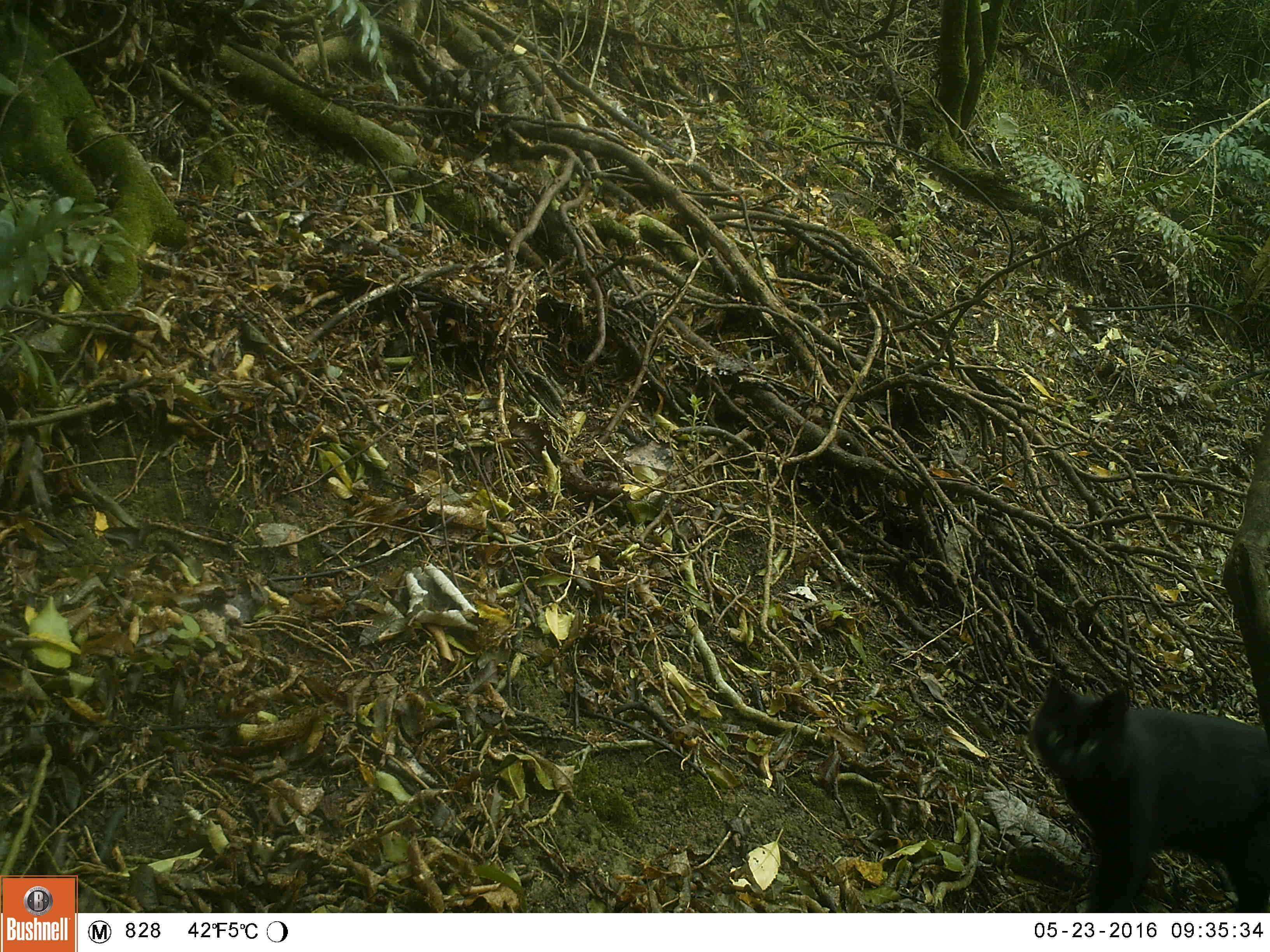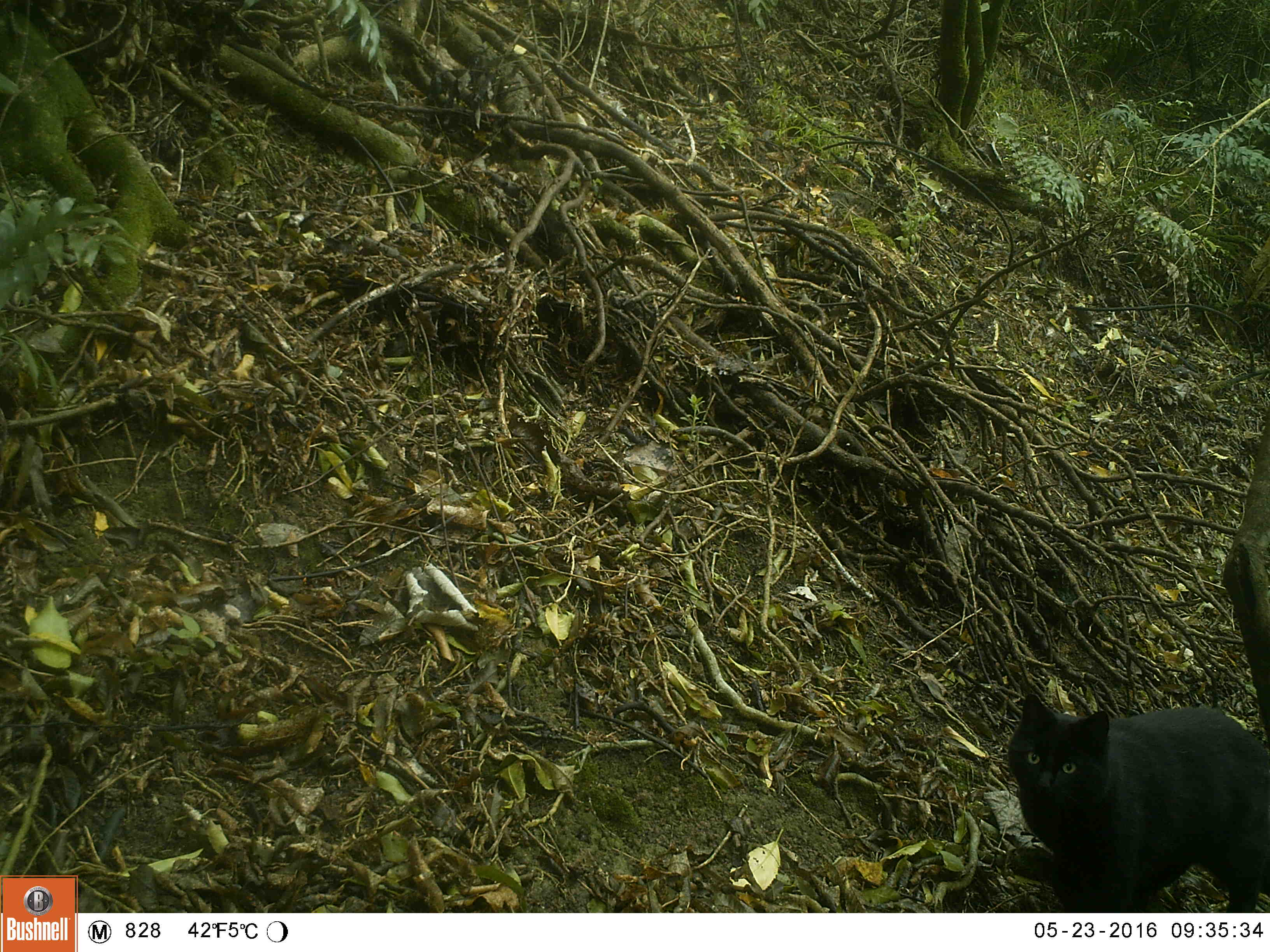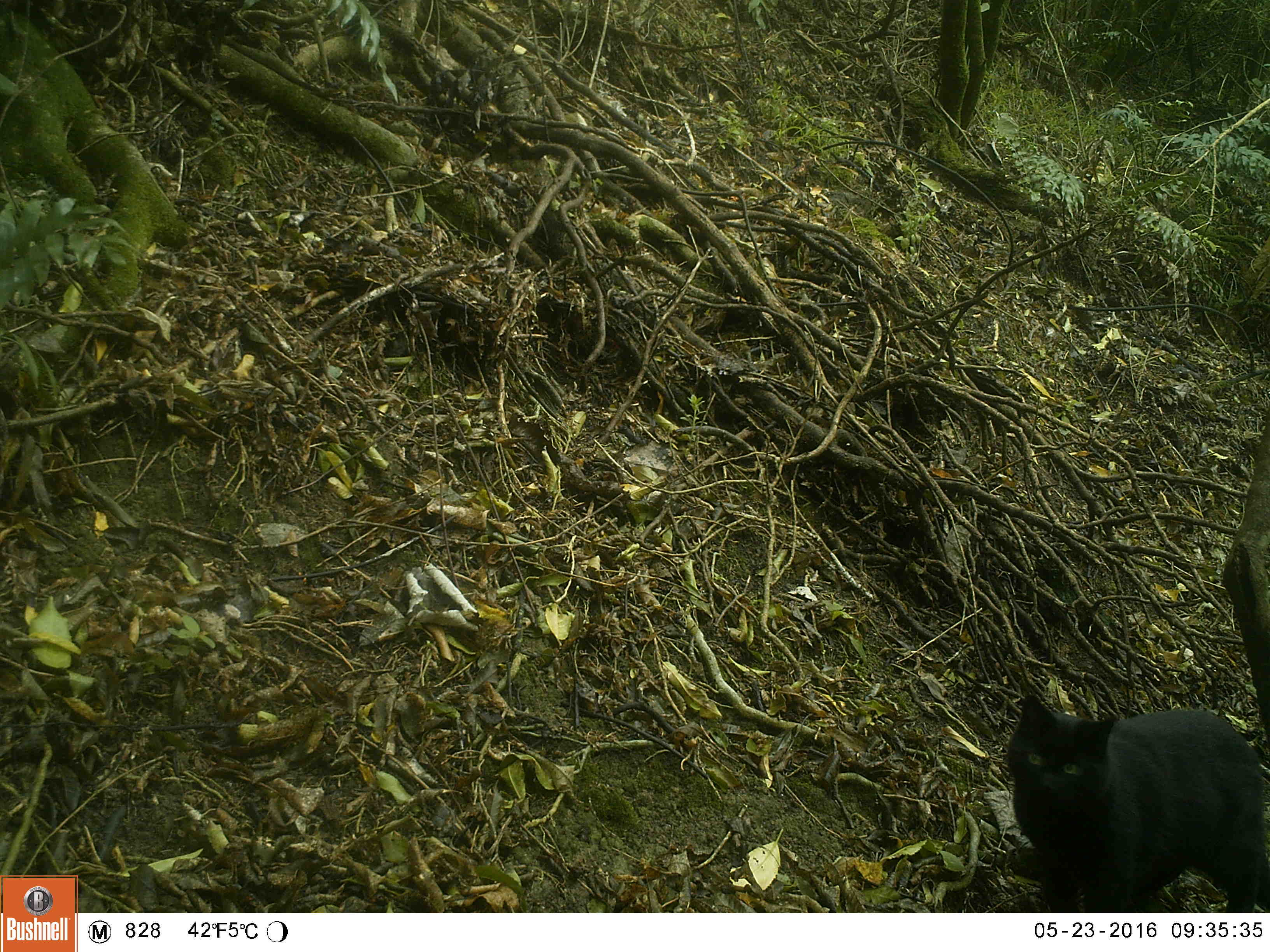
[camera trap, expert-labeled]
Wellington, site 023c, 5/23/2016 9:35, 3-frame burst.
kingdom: Animalia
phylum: Chordata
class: Mammalia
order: Carnivora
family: Felidae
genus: Felis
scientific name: Felis catus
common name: cat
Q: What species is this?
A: Cat (Felis catus).